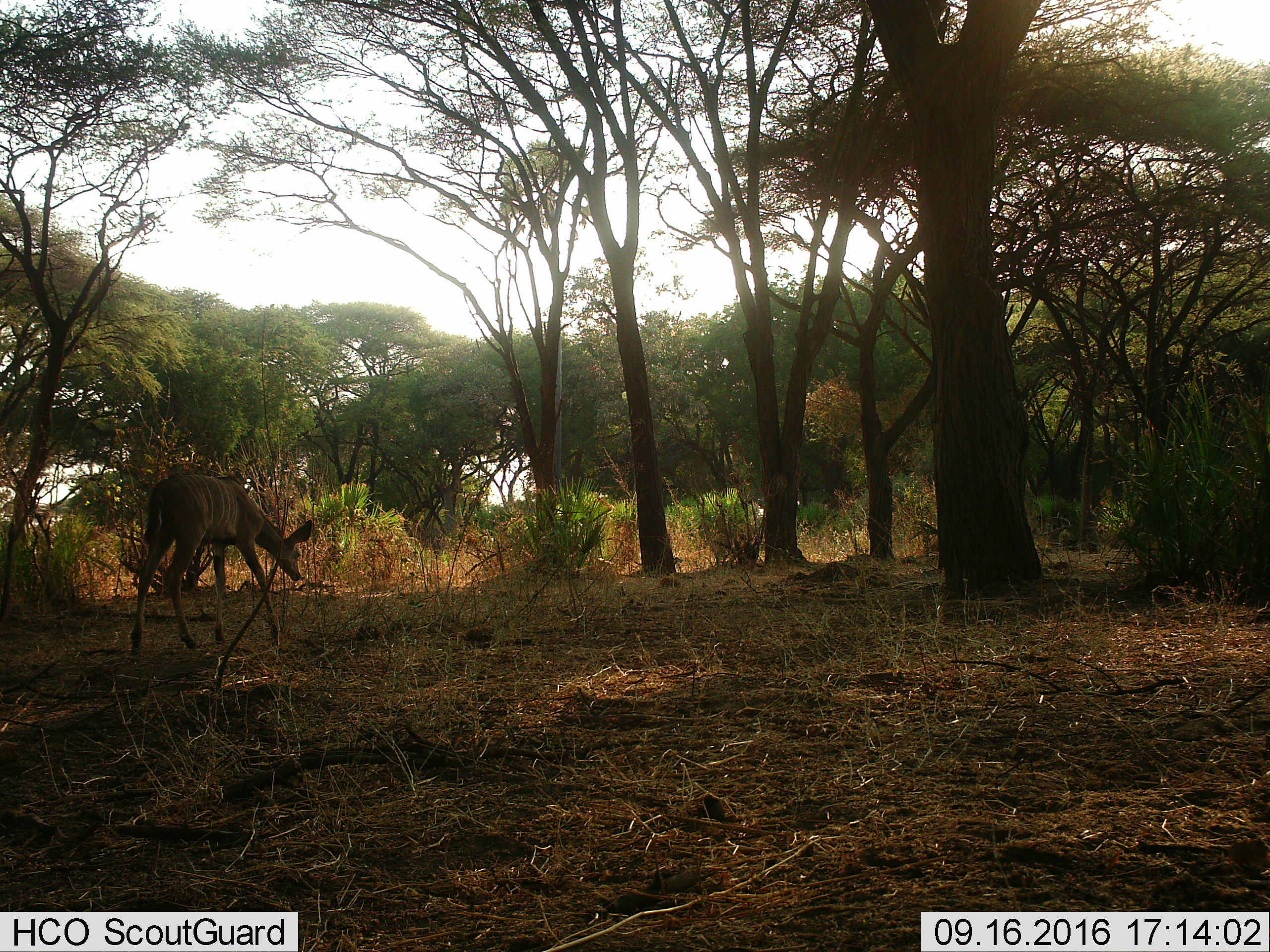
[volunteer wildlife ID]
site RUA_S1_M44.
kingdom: Animalia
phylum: Chordata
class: Mammalia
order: Artiodactyla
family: Bovidae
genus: Tragelaphus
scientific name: Tragelaphus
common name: kudu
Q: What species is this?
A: Kudu (Tragelaphus).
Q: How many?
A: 1.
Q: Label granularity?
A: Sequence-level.